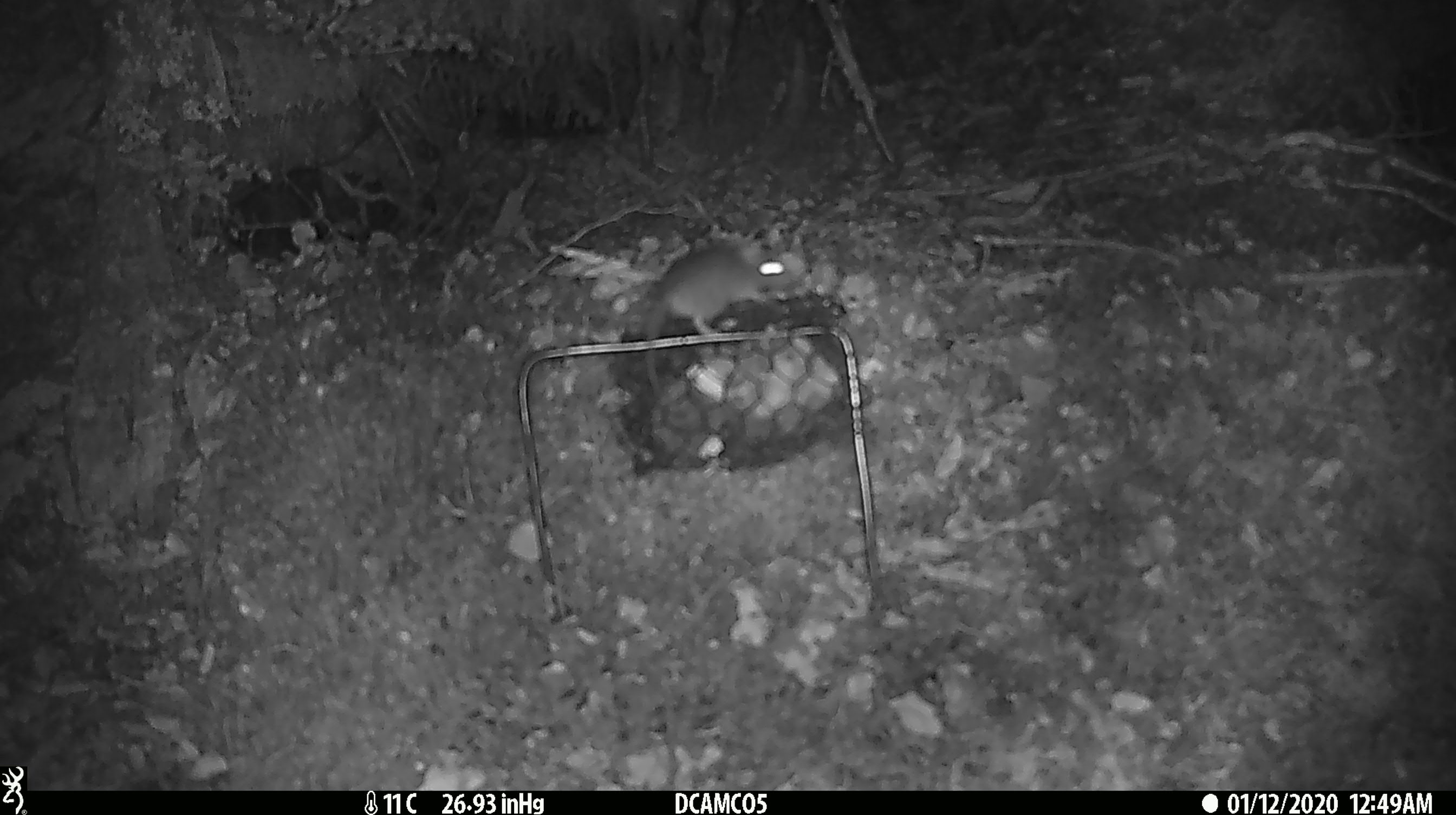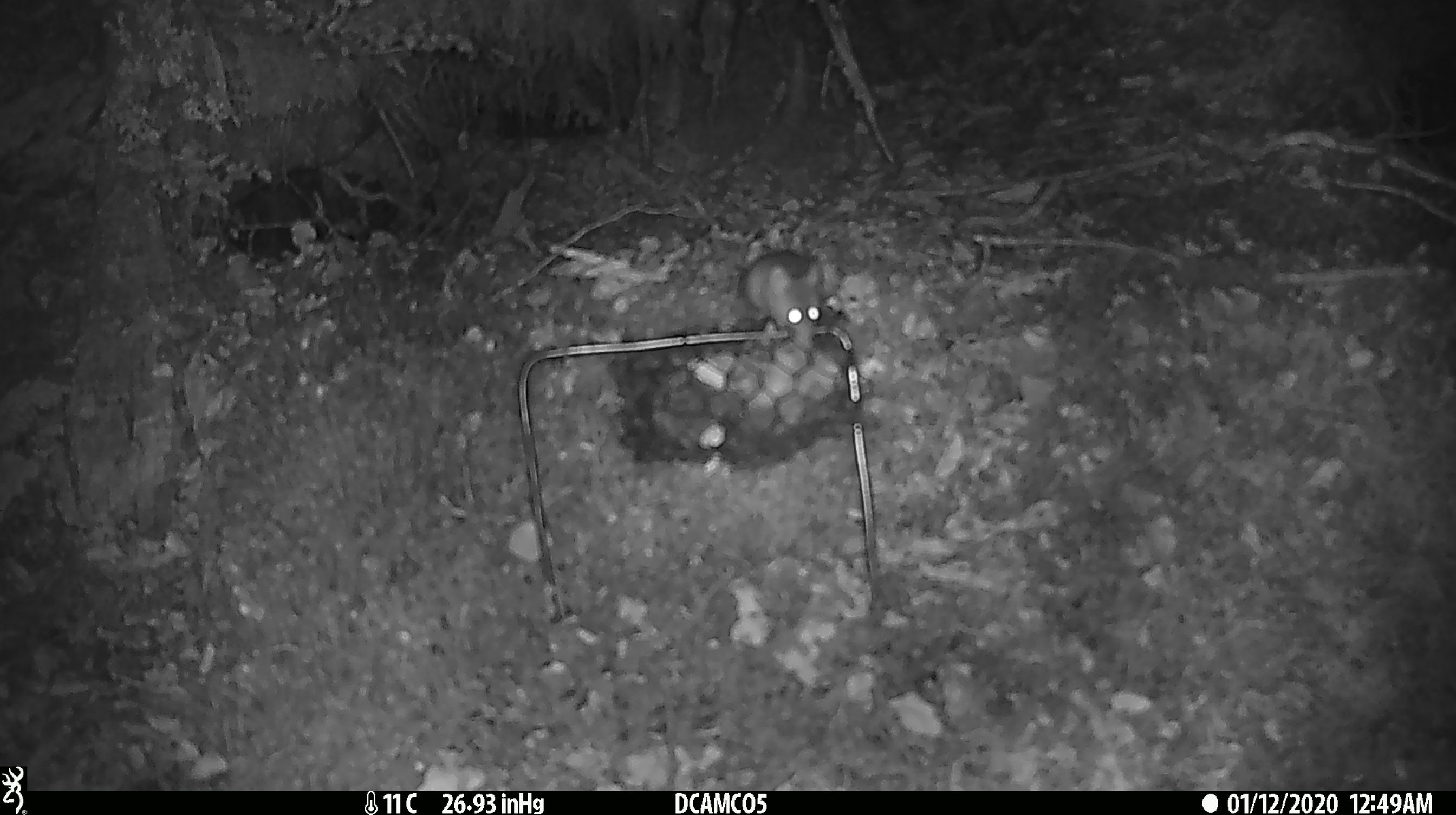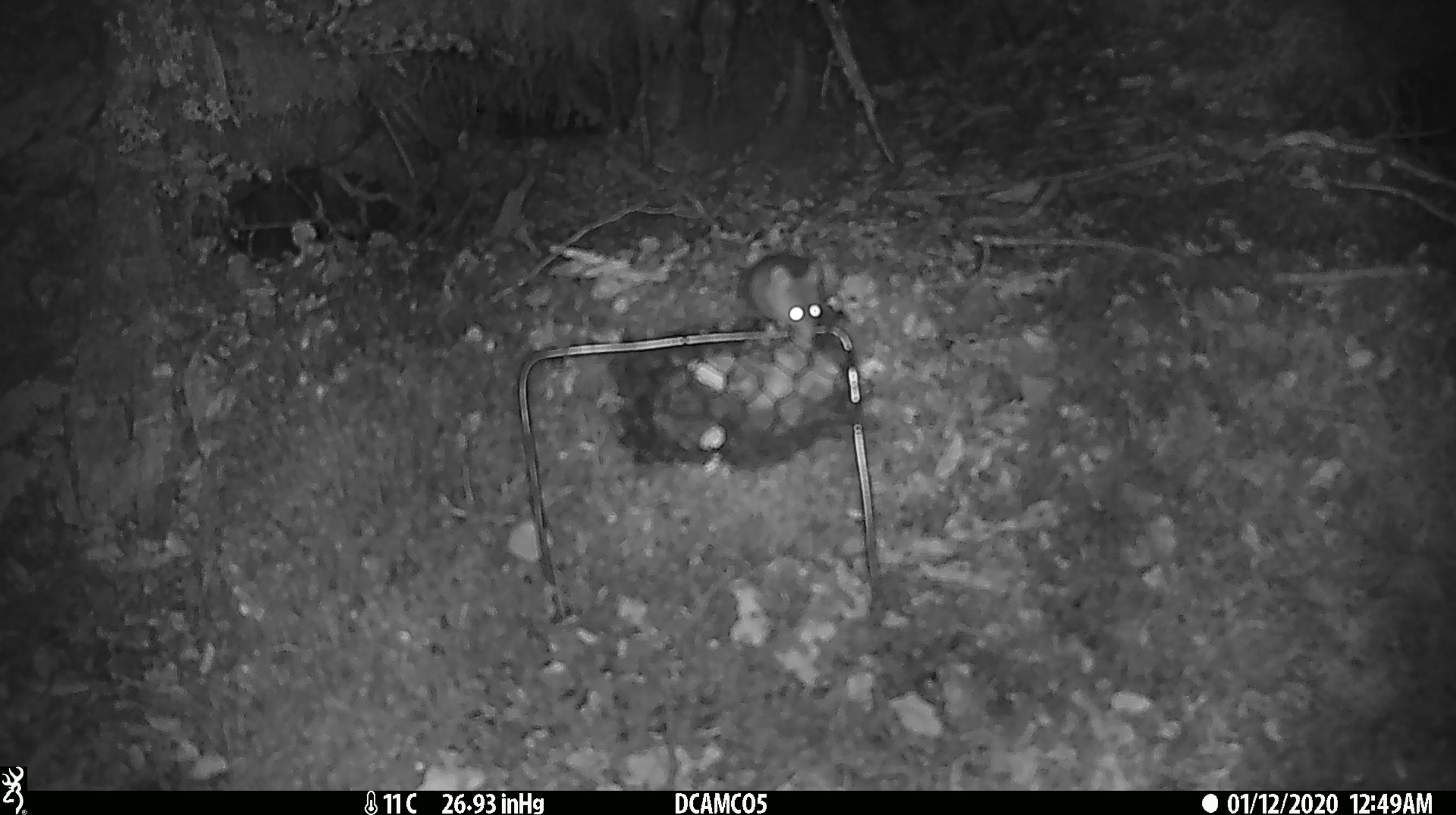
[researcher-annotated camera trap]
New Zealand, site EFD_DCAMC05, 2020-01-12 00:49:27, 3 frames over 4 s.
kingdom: Animalia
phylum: Chordata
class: Mammalia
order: Rodentia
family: Muridae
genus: Mus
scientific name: Mus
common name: mouse